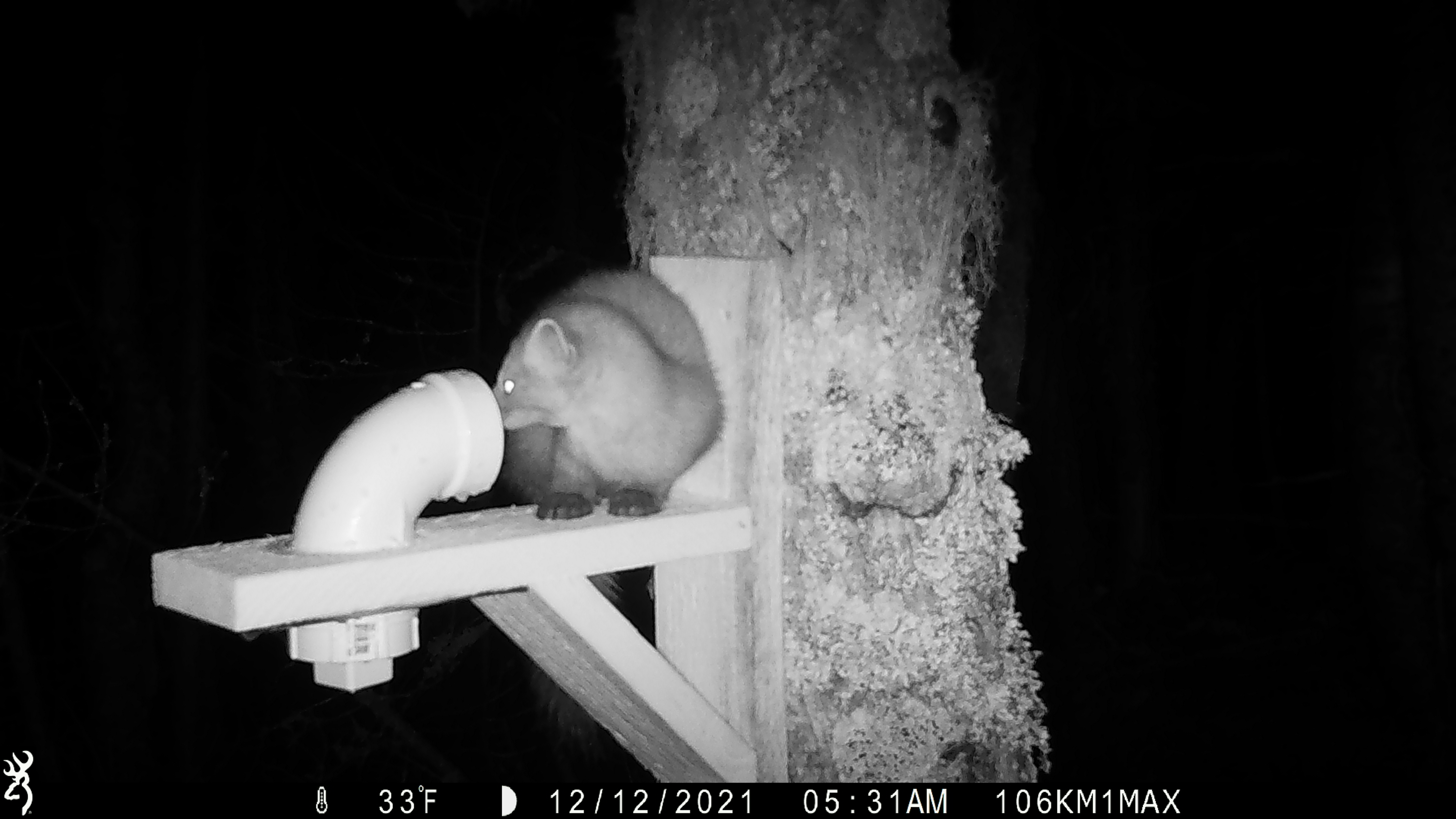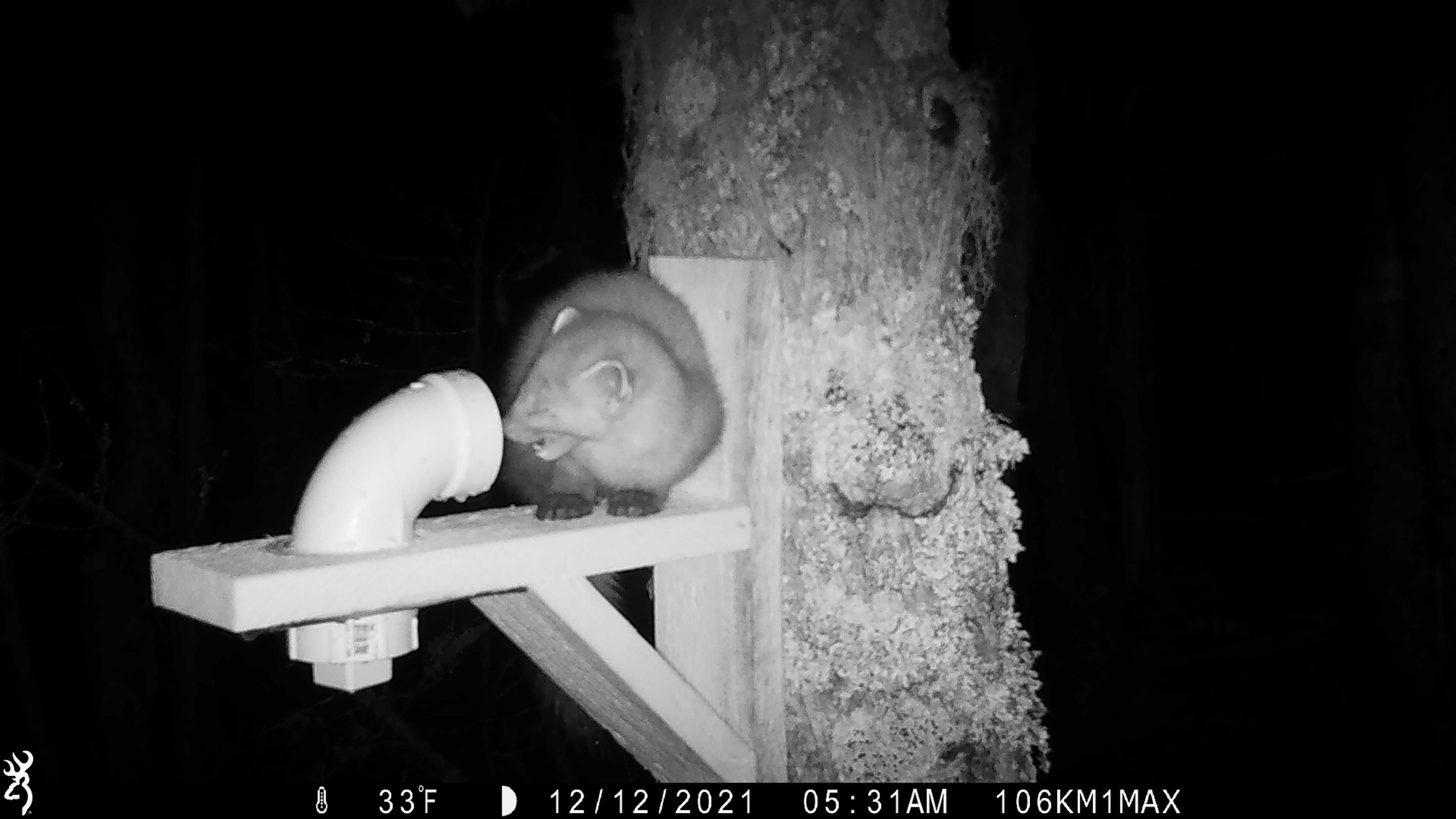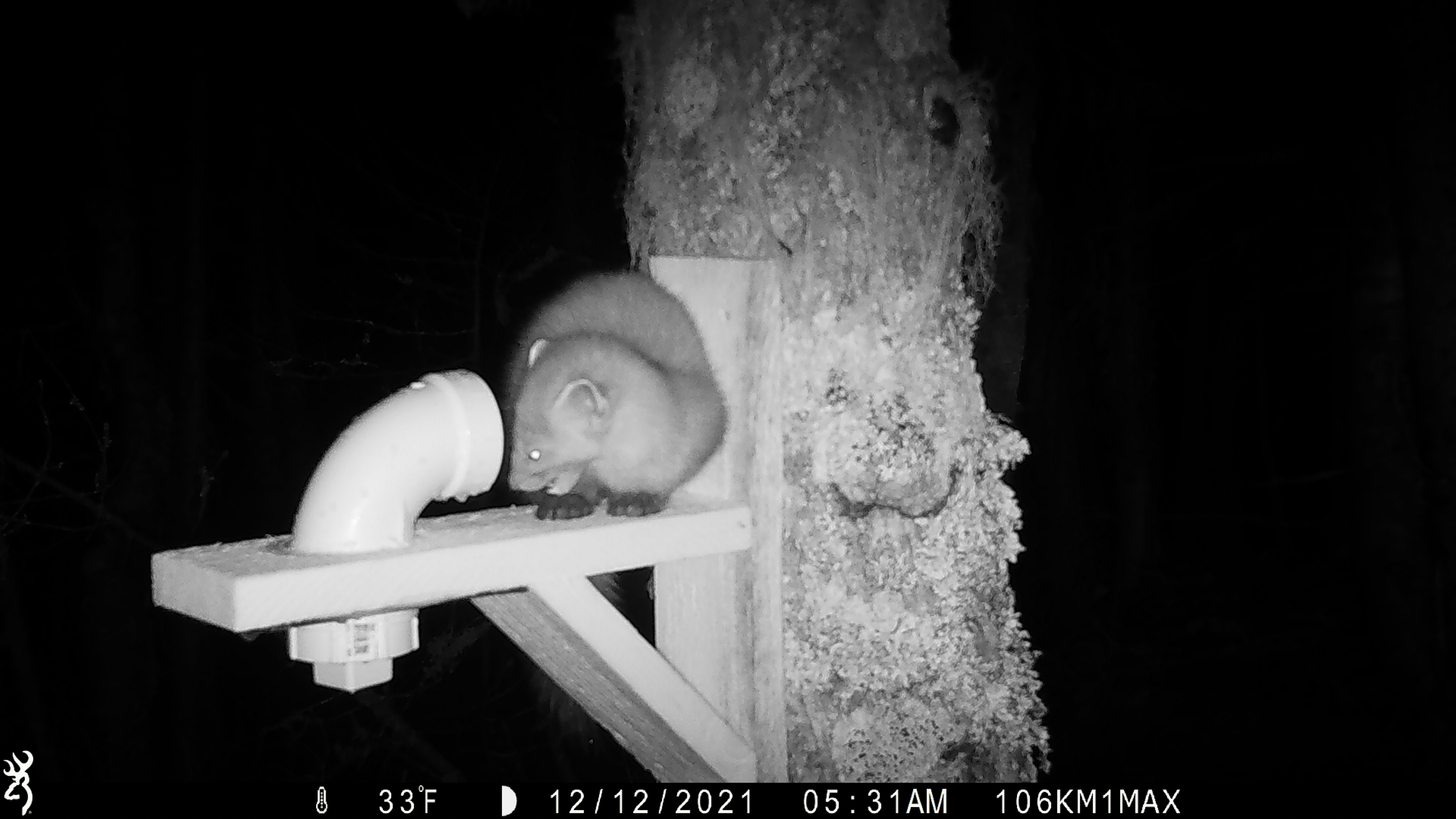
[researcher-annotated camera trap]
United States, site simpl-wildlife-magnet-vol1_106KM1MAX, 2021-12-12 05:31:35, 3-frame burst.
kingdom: Animalia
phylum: Chordata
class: Mammalia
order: Carnivora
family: Mustelidae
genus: Martes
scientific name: Martes americana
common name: american marten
American marten (Martes americana).